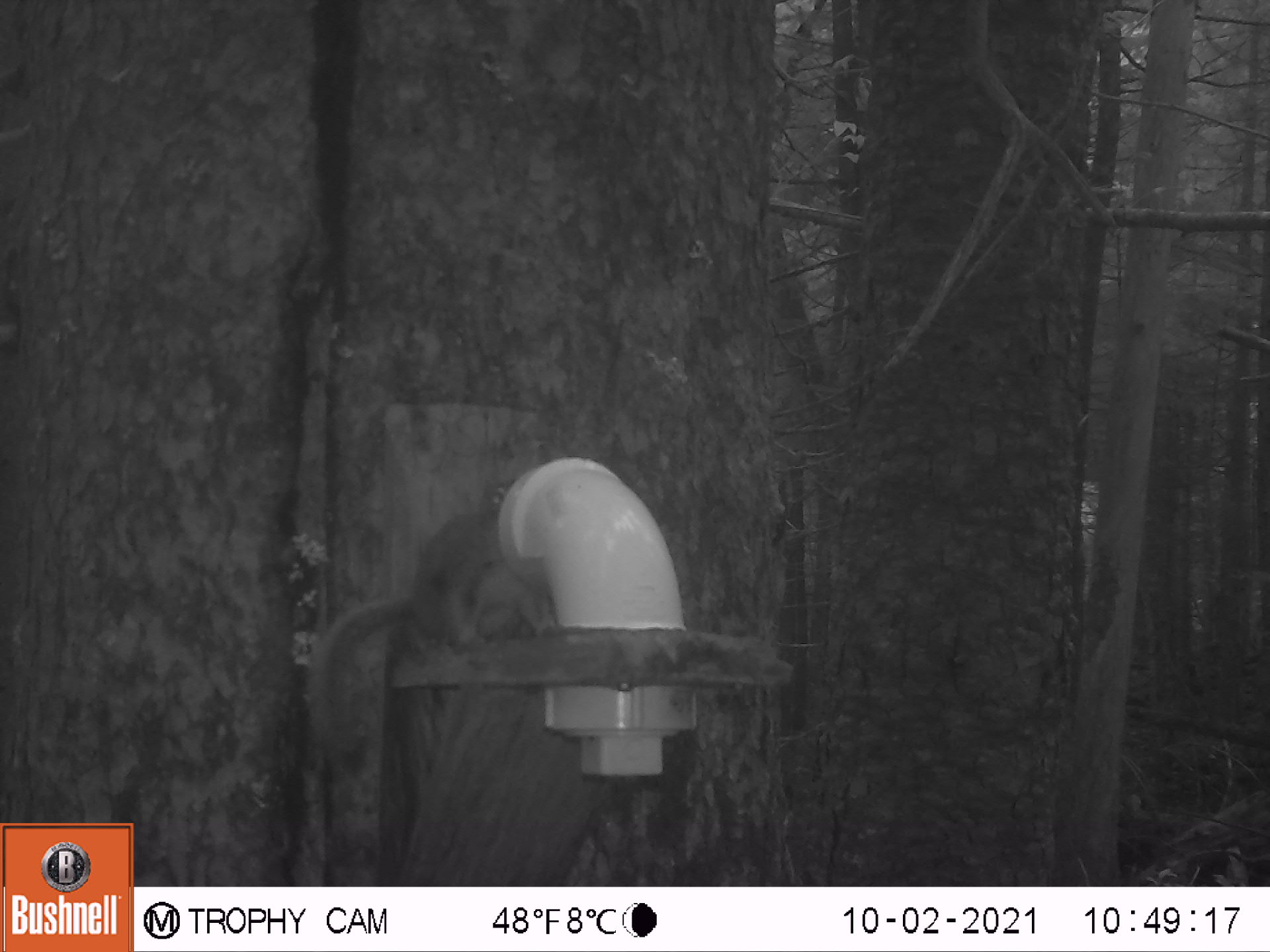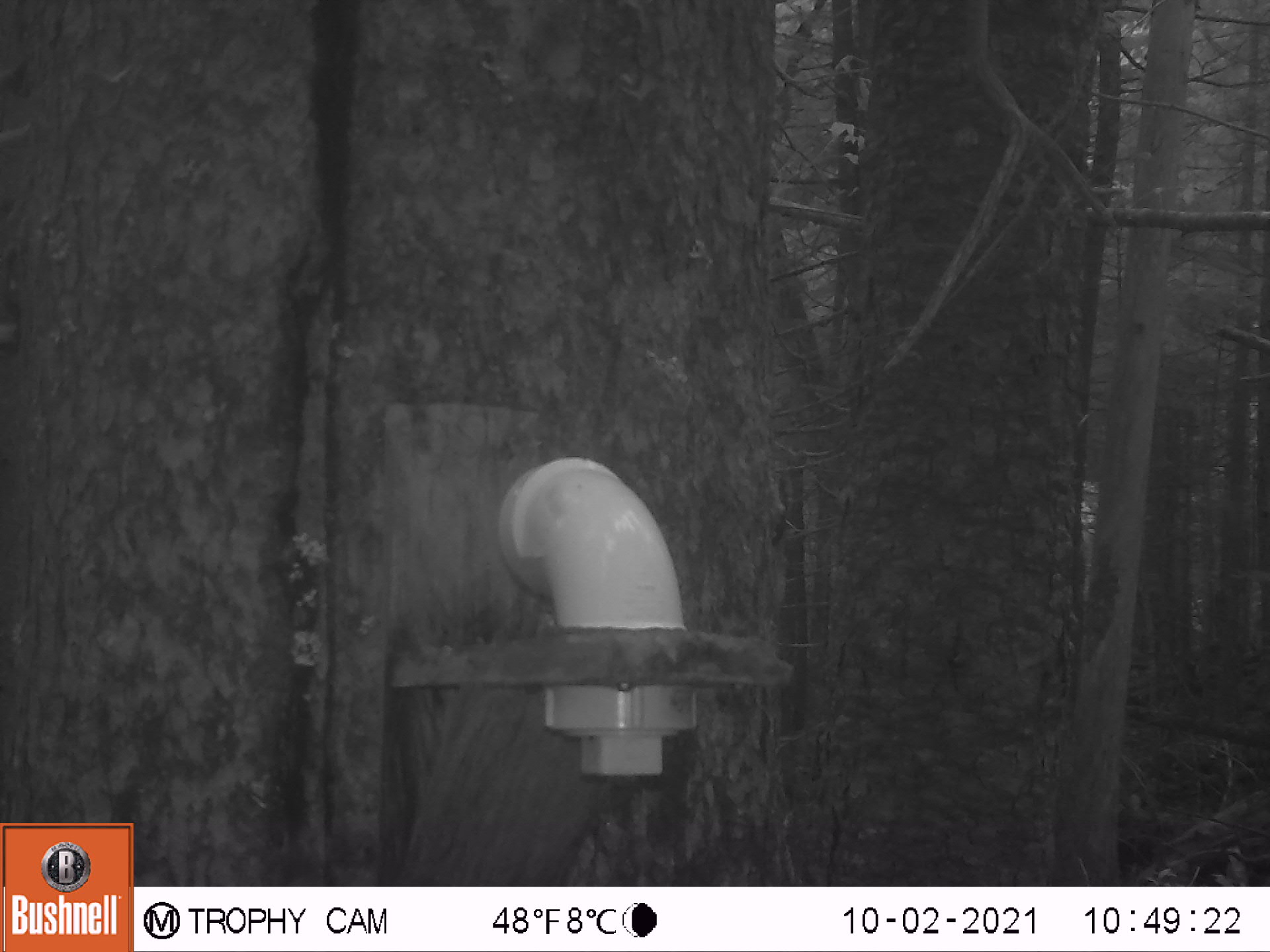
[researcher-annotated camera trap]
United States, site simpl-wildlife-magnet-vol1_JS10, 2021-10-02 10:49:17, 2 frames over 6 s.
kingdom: Animalia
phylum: Chordata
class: Mammalia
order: Rodentia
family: Sciuridae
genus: Tamiasciurus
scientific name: Tamiasciurus hudsonicus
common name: red squirrel